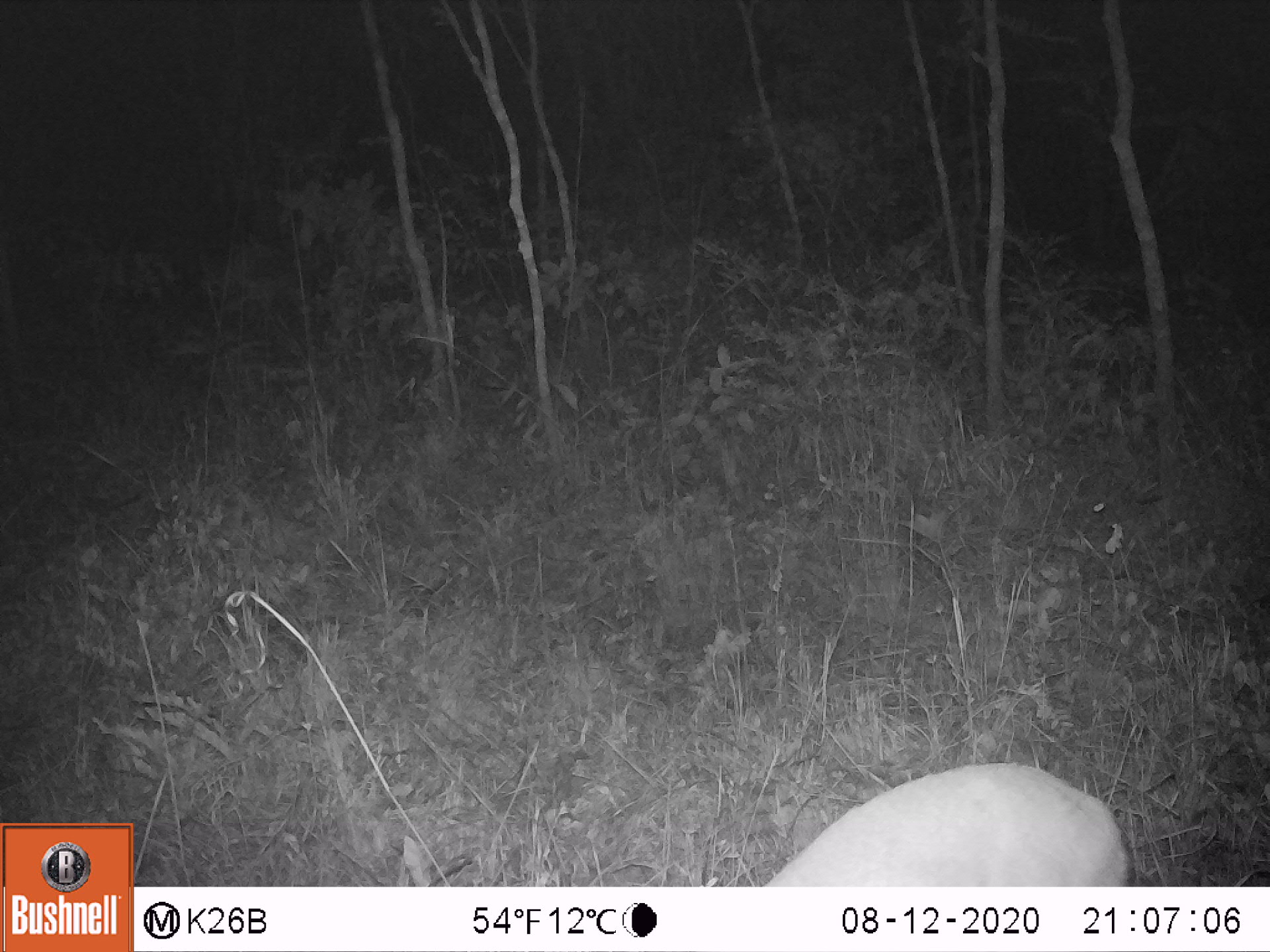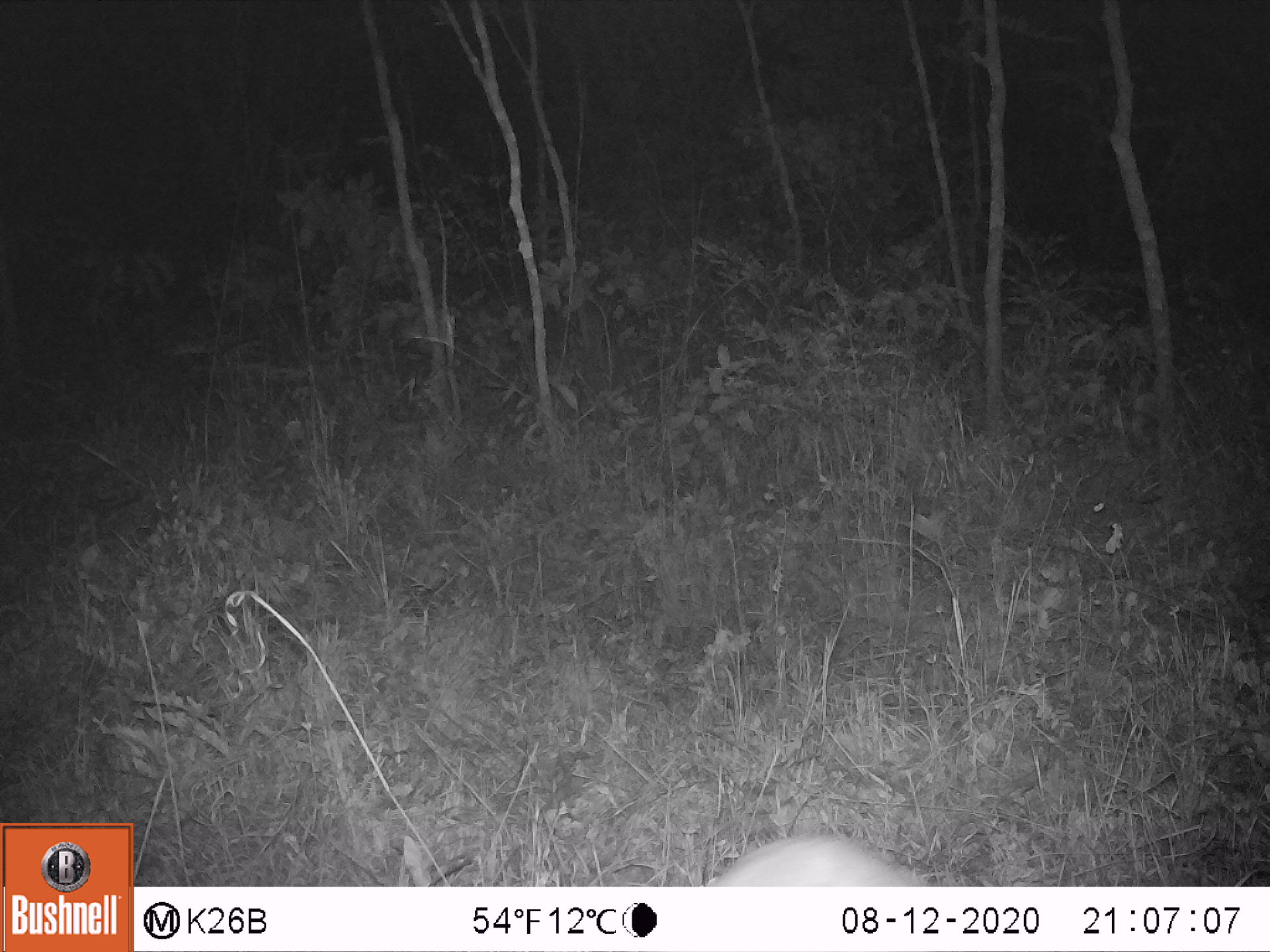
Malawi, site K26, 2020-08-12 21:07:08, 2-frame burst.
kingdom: Animalia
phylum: Chordata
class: Mammalia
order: Artiodactyla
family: Bovidae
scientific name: Antilopinae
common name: small antelope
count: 1